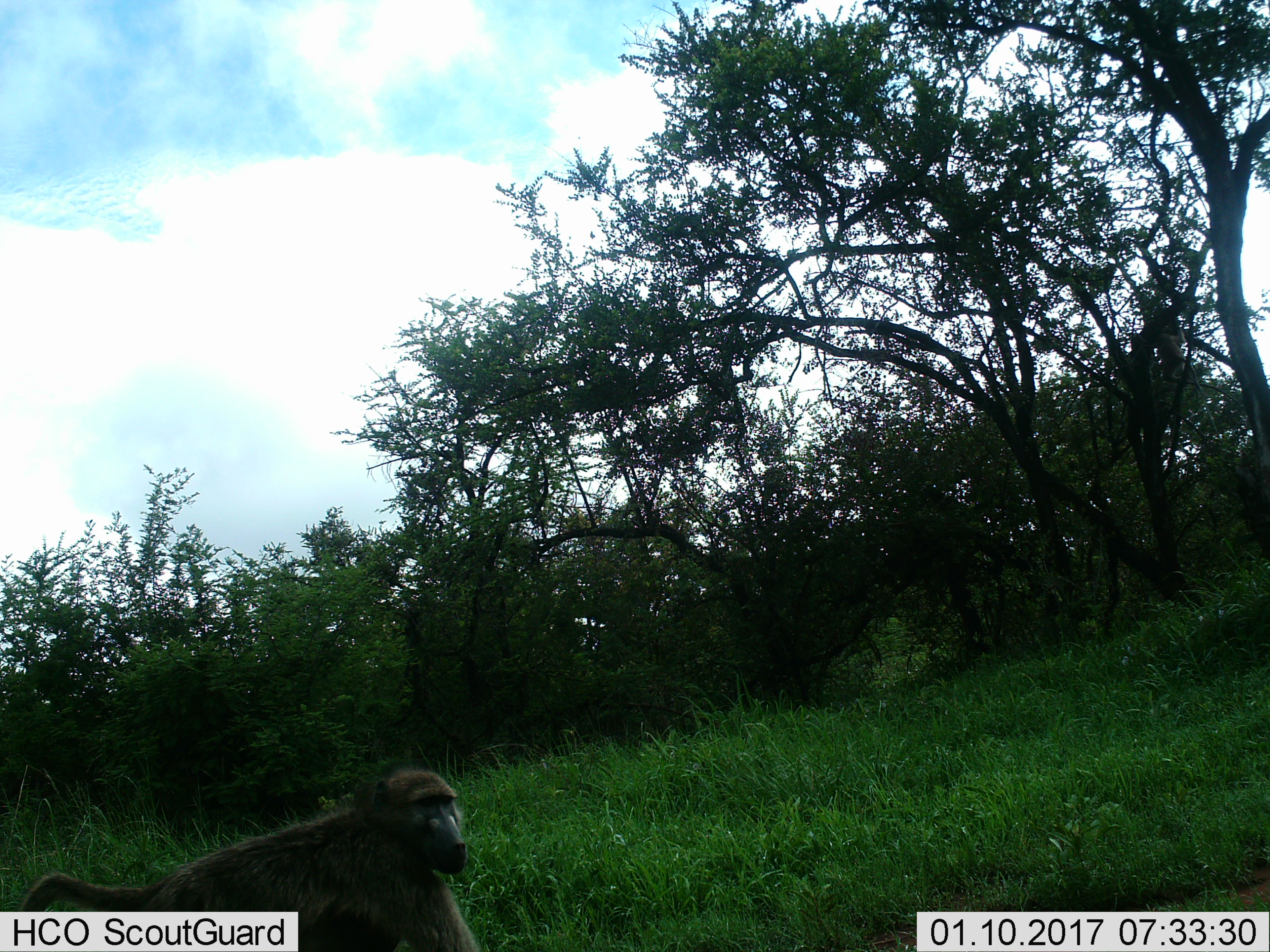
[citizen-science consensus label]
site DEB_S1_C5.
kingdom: Animalia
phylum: Chordata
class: Mammalia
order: Primates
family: Cercopithecidae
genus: Papio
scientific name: Papio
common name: baboon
Baboon (Papio), count 1. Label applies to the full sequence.